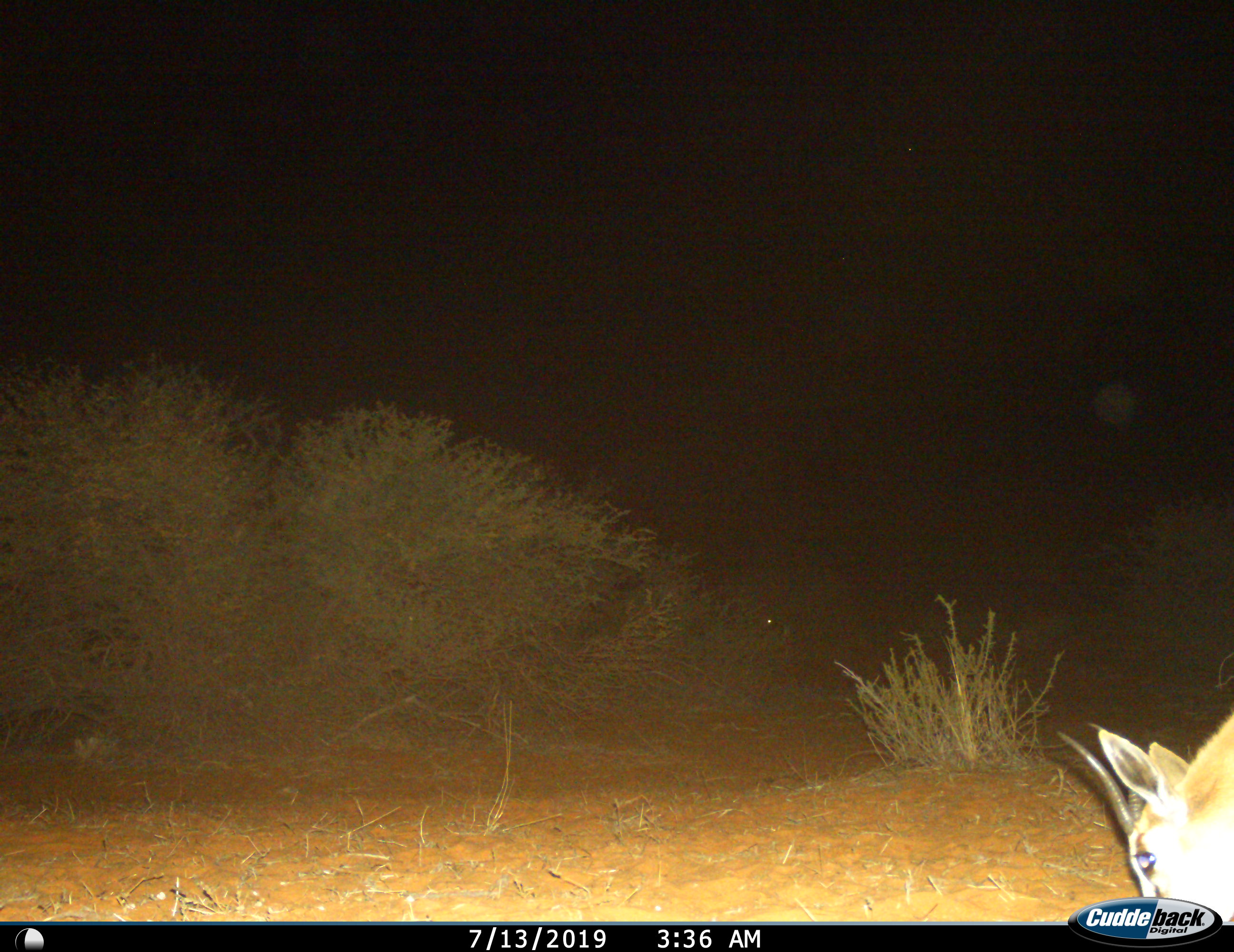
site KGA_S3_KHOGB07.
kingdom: Animalia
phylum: Chordata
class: Mammalia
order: Artiodactyla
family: Bovidae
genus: Antidorcas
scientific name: Antidorcas marsupialis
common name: springbok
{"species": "springbok (Antidorcas marsupialis)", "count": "1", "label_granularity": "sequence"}